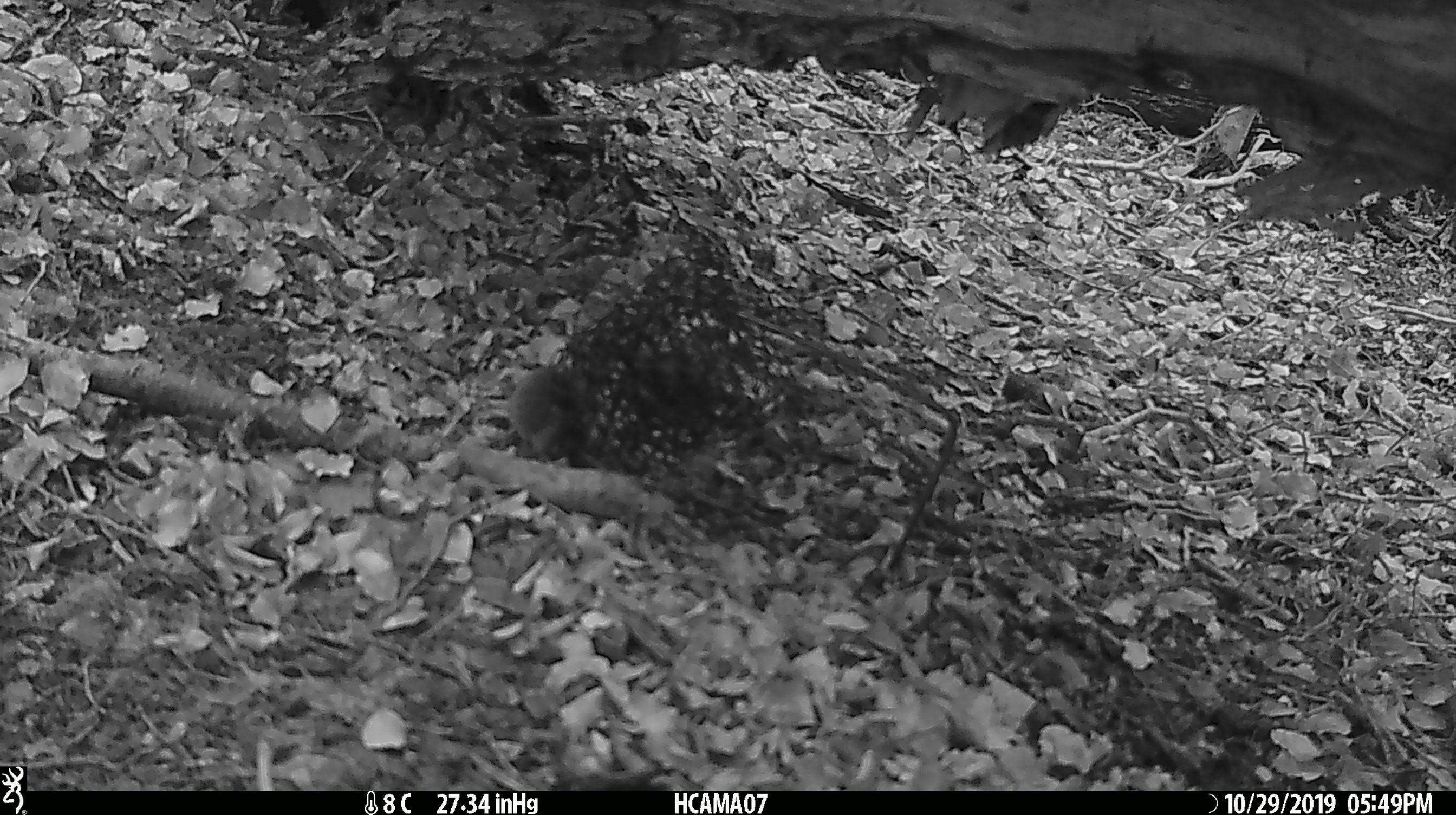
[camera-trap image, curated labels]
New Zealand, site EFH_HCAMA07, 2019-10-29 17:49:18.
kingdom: Animalia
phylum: Chordata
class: Mammalia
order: Rodentia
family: Muridae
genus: Mus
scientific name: Mus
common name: mouse